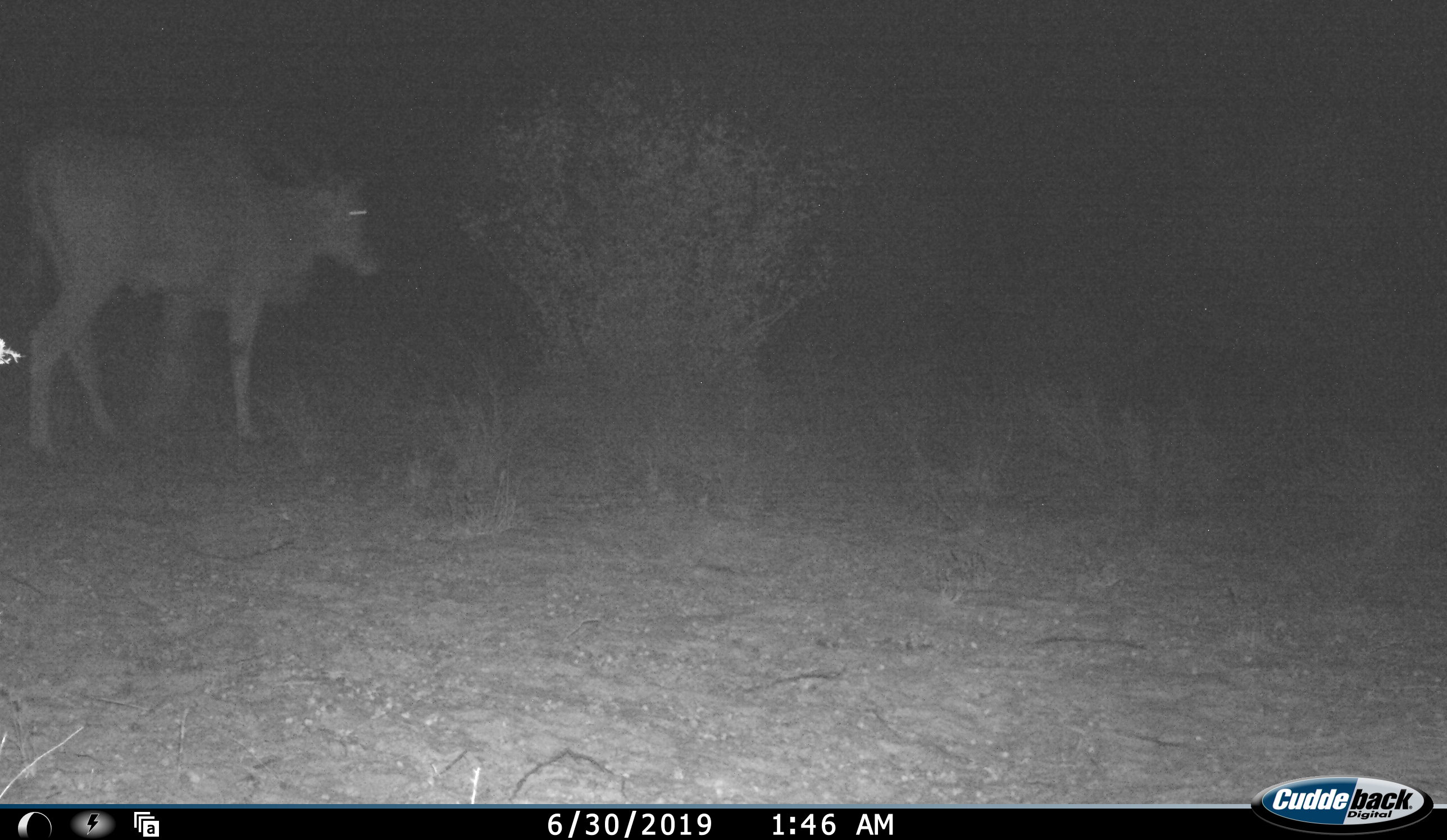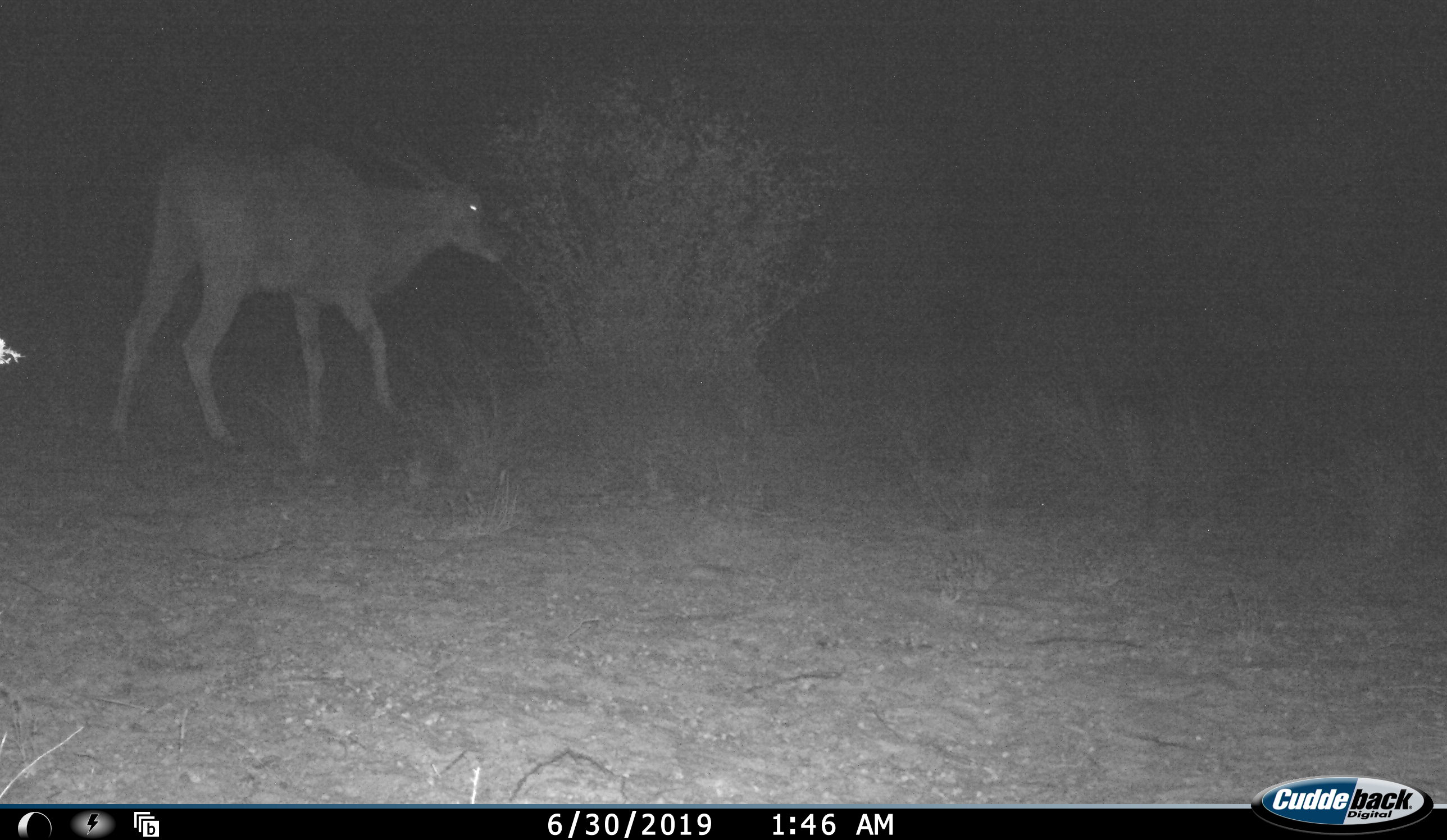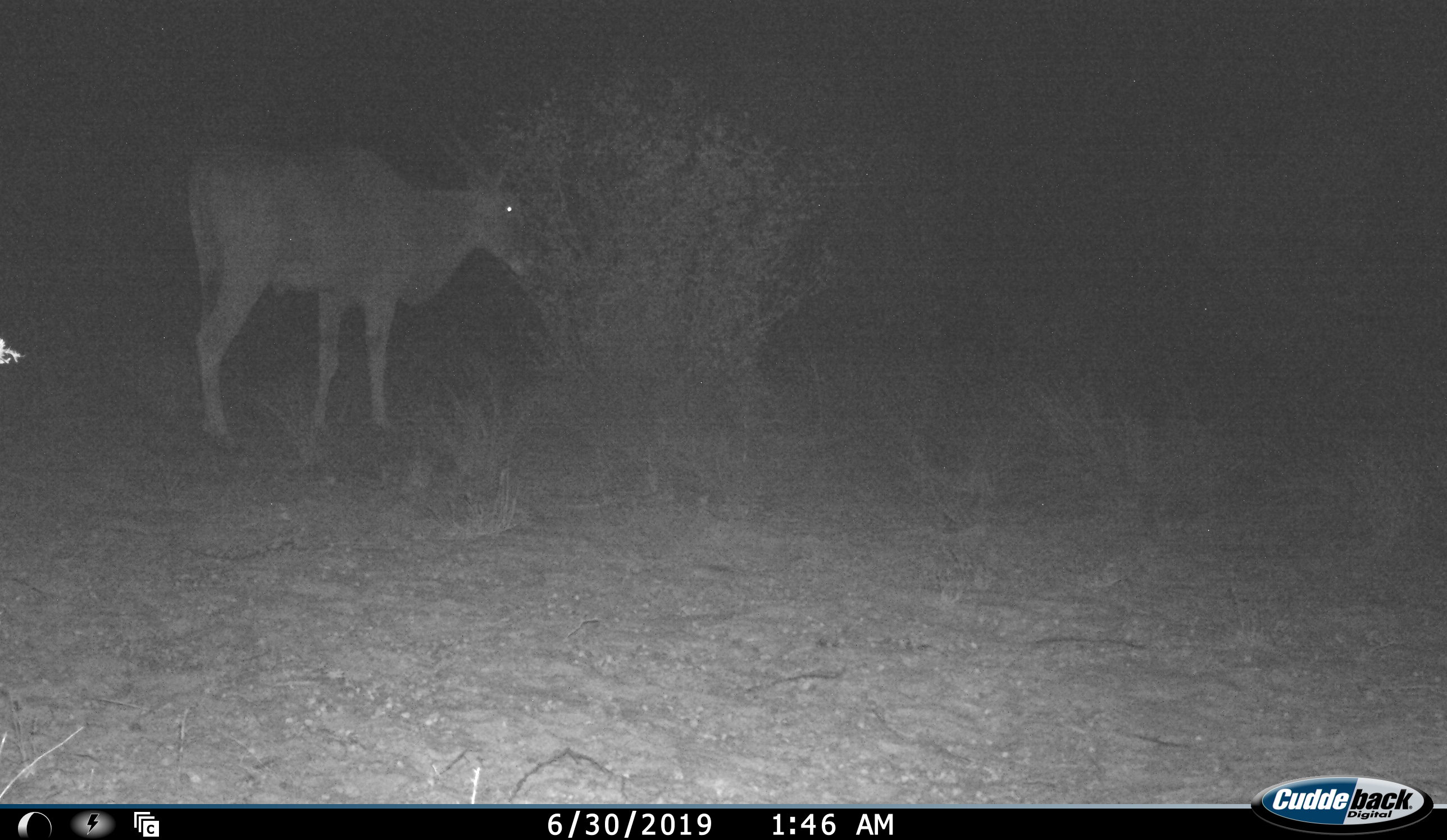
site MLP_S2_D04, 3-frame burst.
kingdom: Animalia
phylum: Chordata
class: Mammalia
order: Artiodactyla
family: Bovidae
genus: Tragelaphus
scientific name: Tragelaphus oryx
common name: eland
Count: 1.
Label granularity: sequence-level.